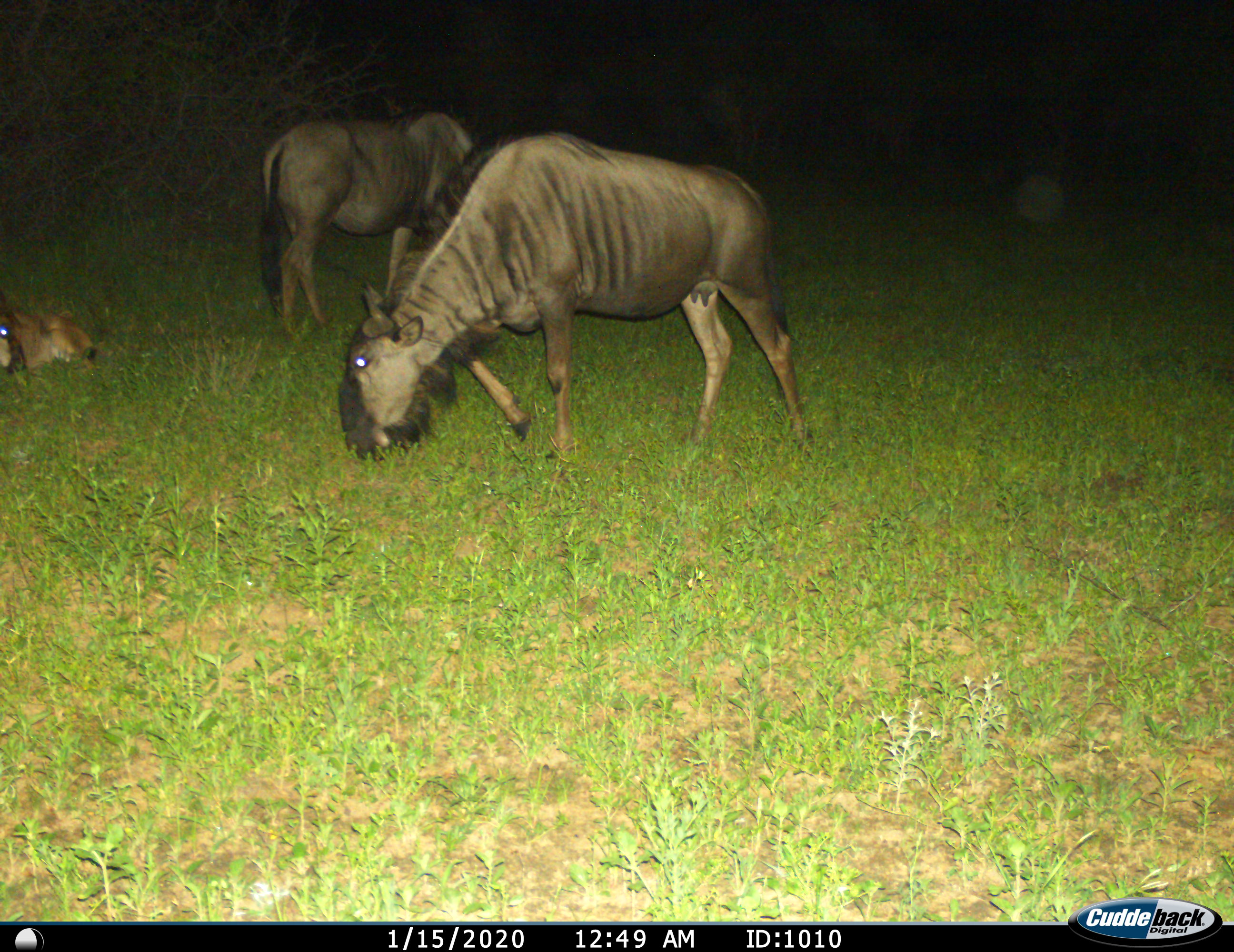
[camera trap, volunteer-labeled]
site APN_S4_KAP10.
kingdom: Animalia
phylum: Chordata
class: Mammalia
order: Artiodactyla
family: Bovidae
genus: Connochaetes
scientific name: Connochaetes taurinus taurinus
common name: blue wildebeest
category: wildebeestblue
Wildebeestblue (blue wildebeest) (Connochaetes taurinus taurinus), count 3. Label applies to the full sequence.